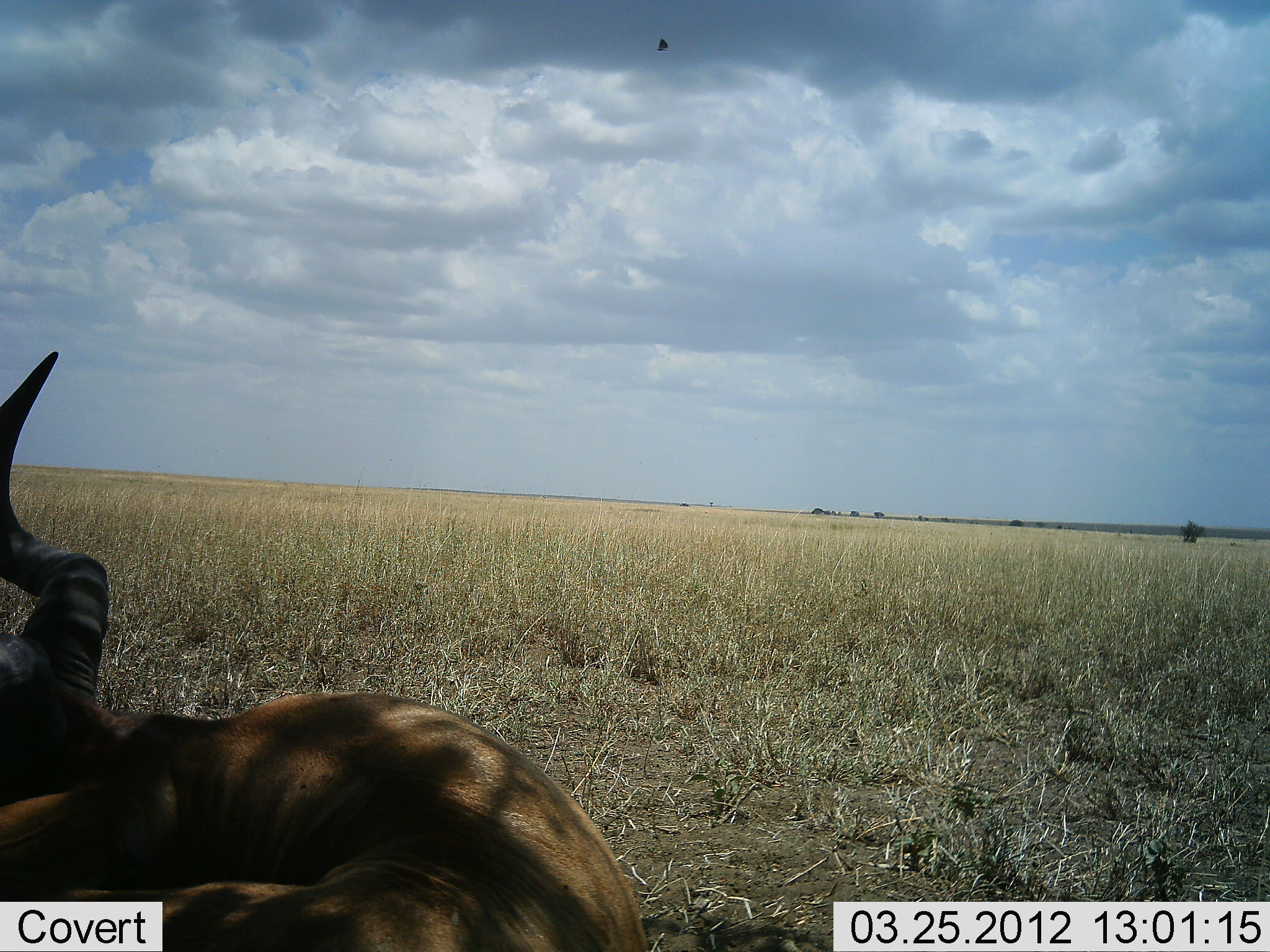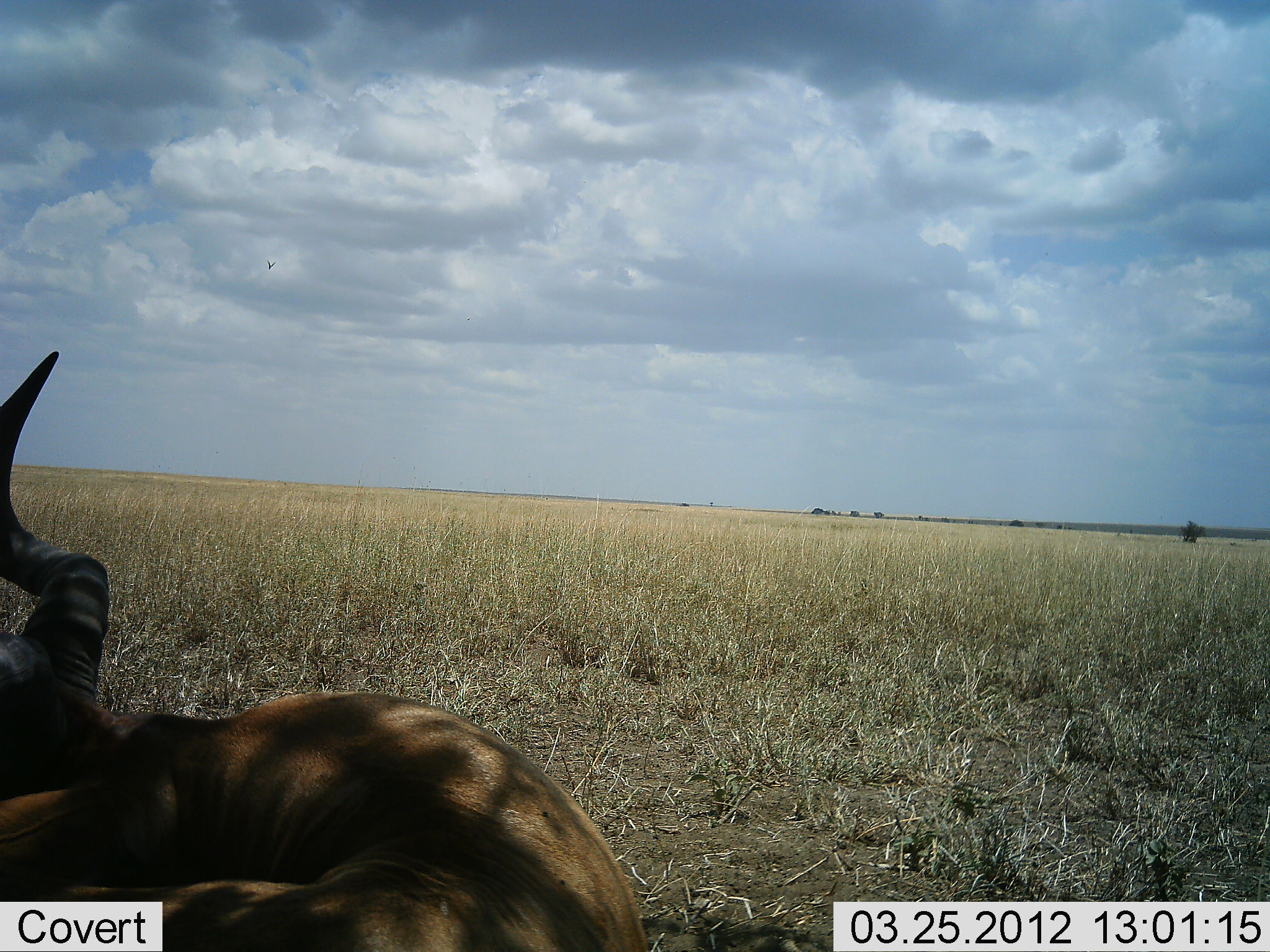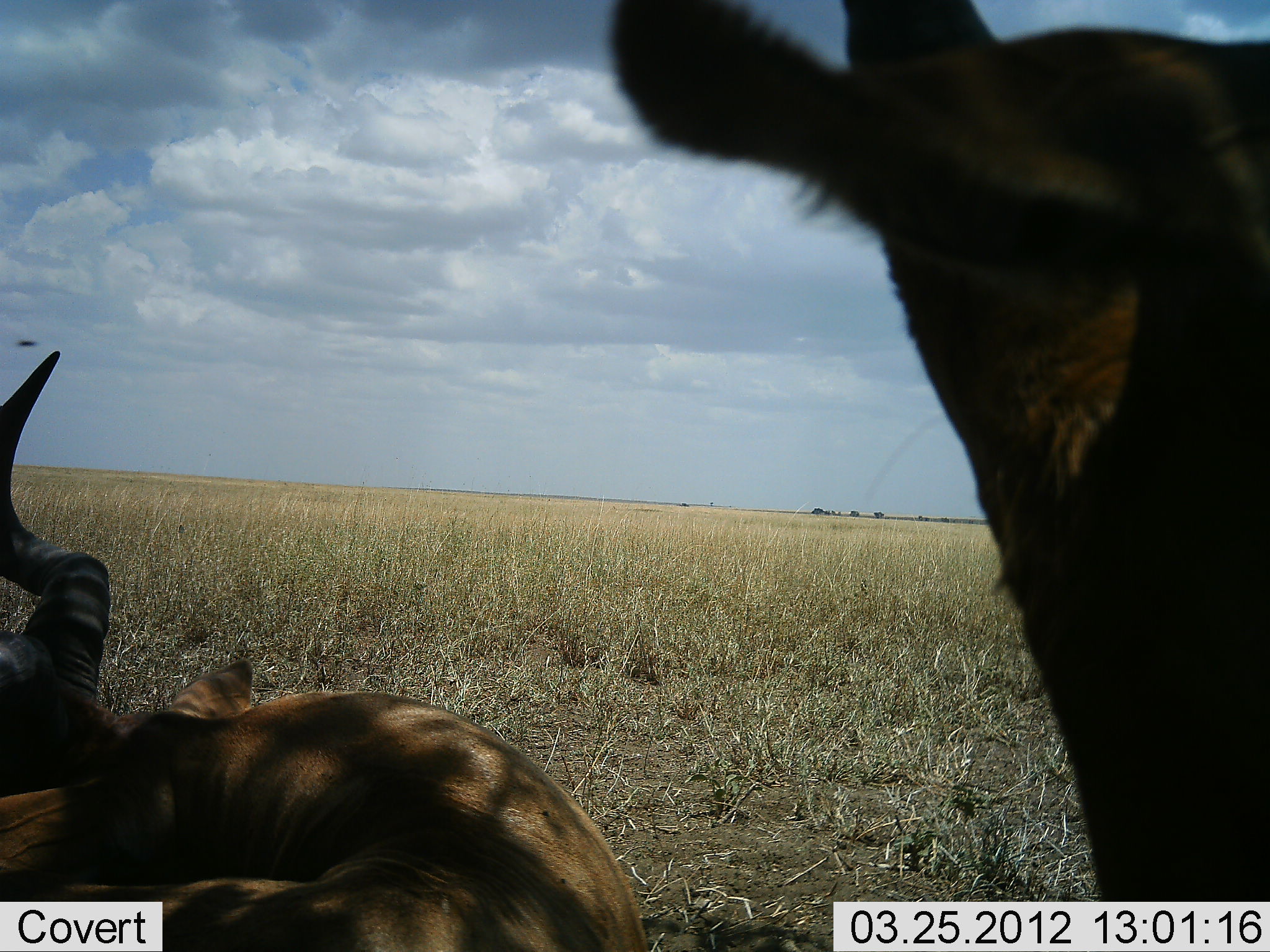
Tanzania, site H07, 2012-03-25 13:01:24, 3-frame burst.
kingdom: Animalia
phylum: Chordata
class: Mammalia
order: Artiodactyla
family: Bovidae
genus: Alcelaphus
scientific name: Alcelaphus buselaphus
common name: hartebeest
Hartebeest (Alcelaphus buselaphus), count 2. Behavior (volunteer vote fractions): standing 50%, resting 83%, moving 22%, interacting 0%. Young present (vote fraction): 0%. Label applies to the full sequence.